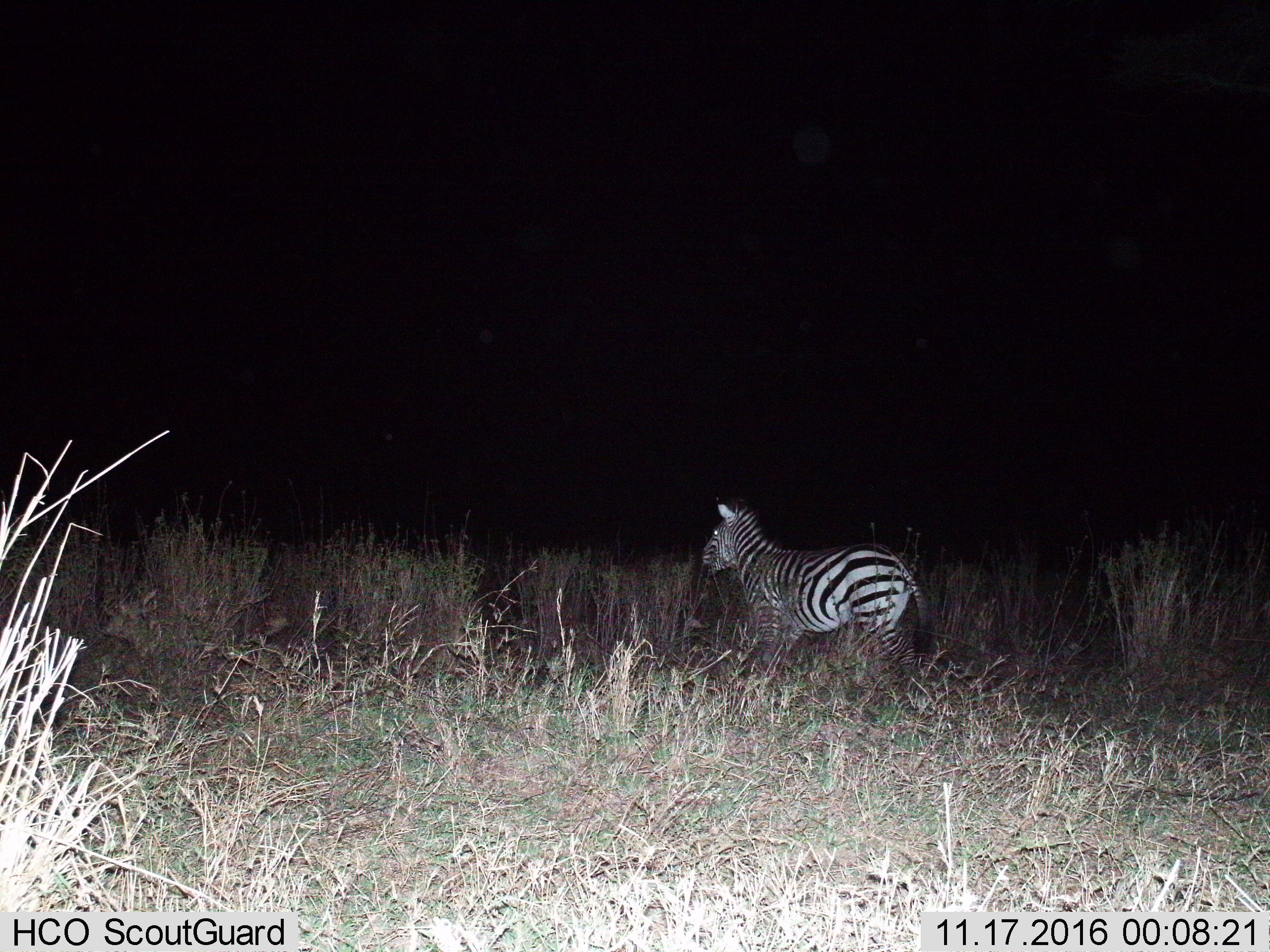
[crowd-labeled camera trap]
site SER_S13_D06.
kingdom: Animalia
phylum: Chordata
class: Mammalia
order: Perissodactyla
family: Equidae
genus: Equus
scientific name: Equus quagga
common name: plains zebra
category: zebraplains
Zebraplains (plains zebra) (Equus quagga), count 1. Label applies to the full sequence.